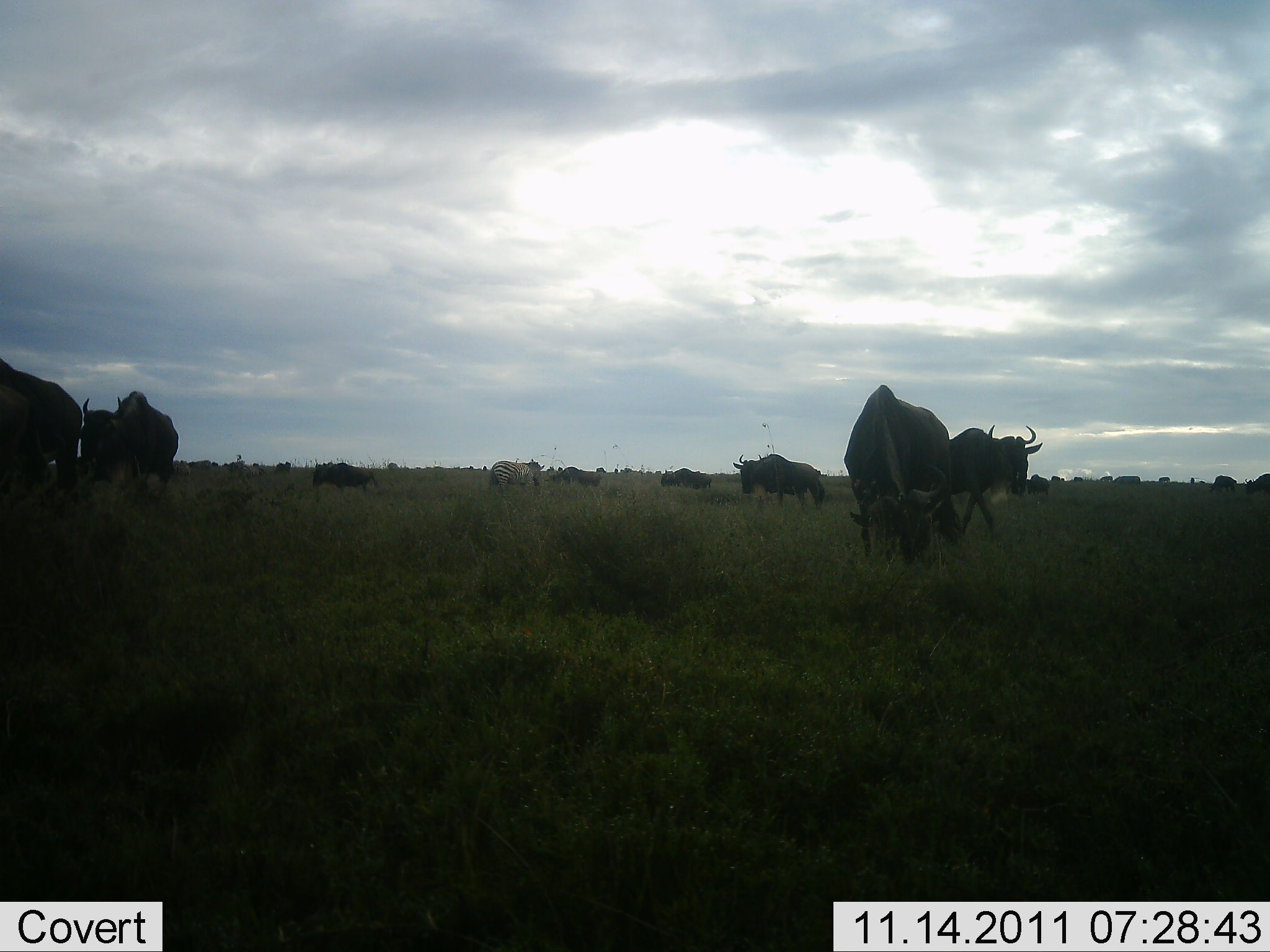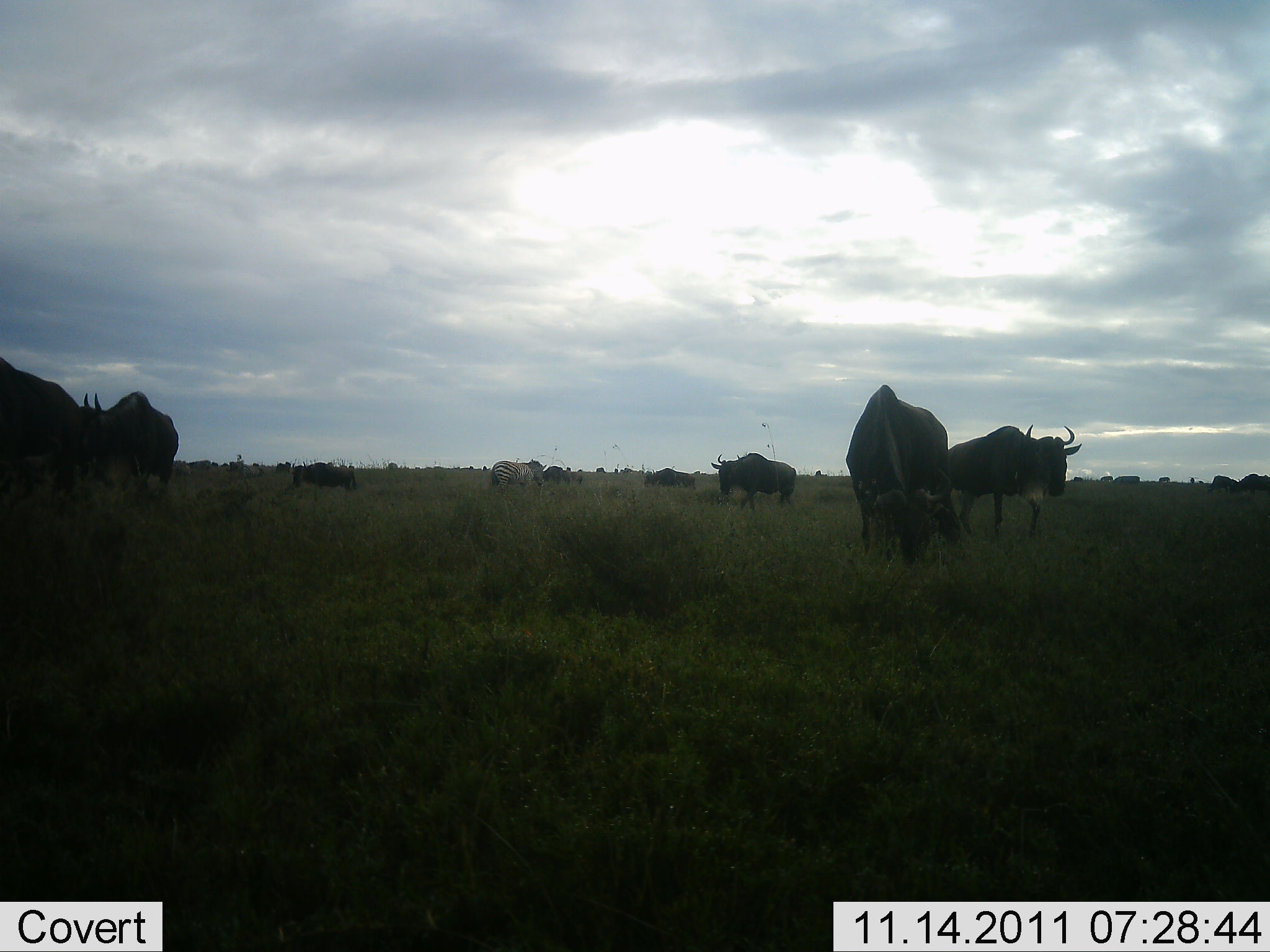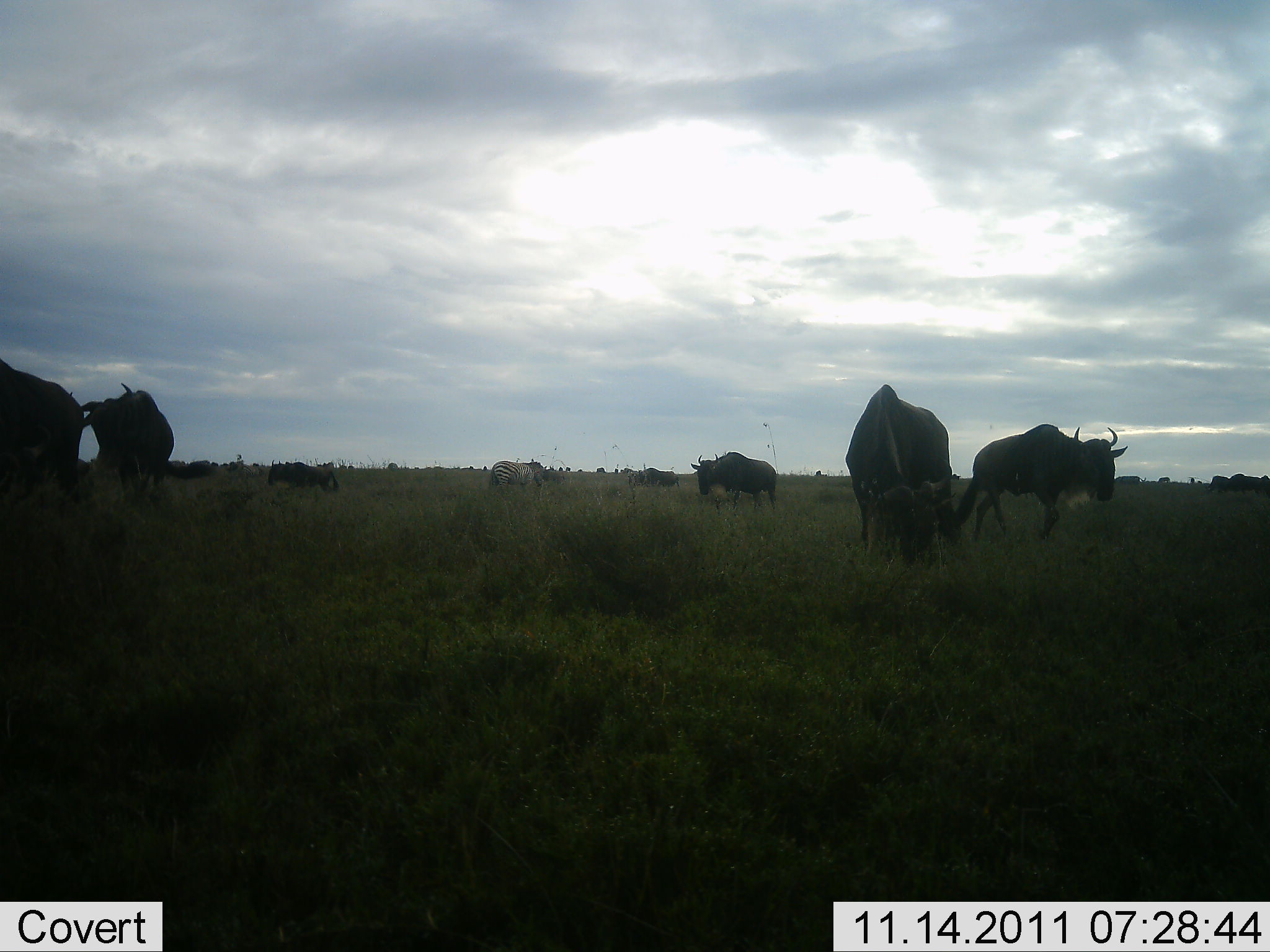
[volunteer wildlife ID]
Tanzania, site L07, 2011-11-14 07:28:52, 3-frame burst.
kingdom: Animalia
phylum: Chordata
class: Mammalia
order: Artiodactyla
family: Bovidae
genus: Connochaetes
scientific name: Connochaetes taurinus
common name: blue wildebeest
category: wildebeest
Wildebeest (blue wildebeest) (Connochaetes taurinus), count 8. Behavior (volunteer vote fractions): standing 41%, resting 5%, moving 64%, interacting 0%. Young present (vote fraction): 0%. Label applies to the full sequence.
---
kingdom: Animalia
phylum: Chordata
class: Mammalia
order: Perissodactyla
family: Equidae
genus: Equus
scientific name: Equus quagga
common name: plains zebra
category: zebra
Zebra (plains zebra) (Equus quagga), count 1. Behavior (volunteer vote fractions): standing 33%, resting 0%, moving 8%, interacting 0%. Young present (vote fraction): 0%. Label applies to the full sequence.